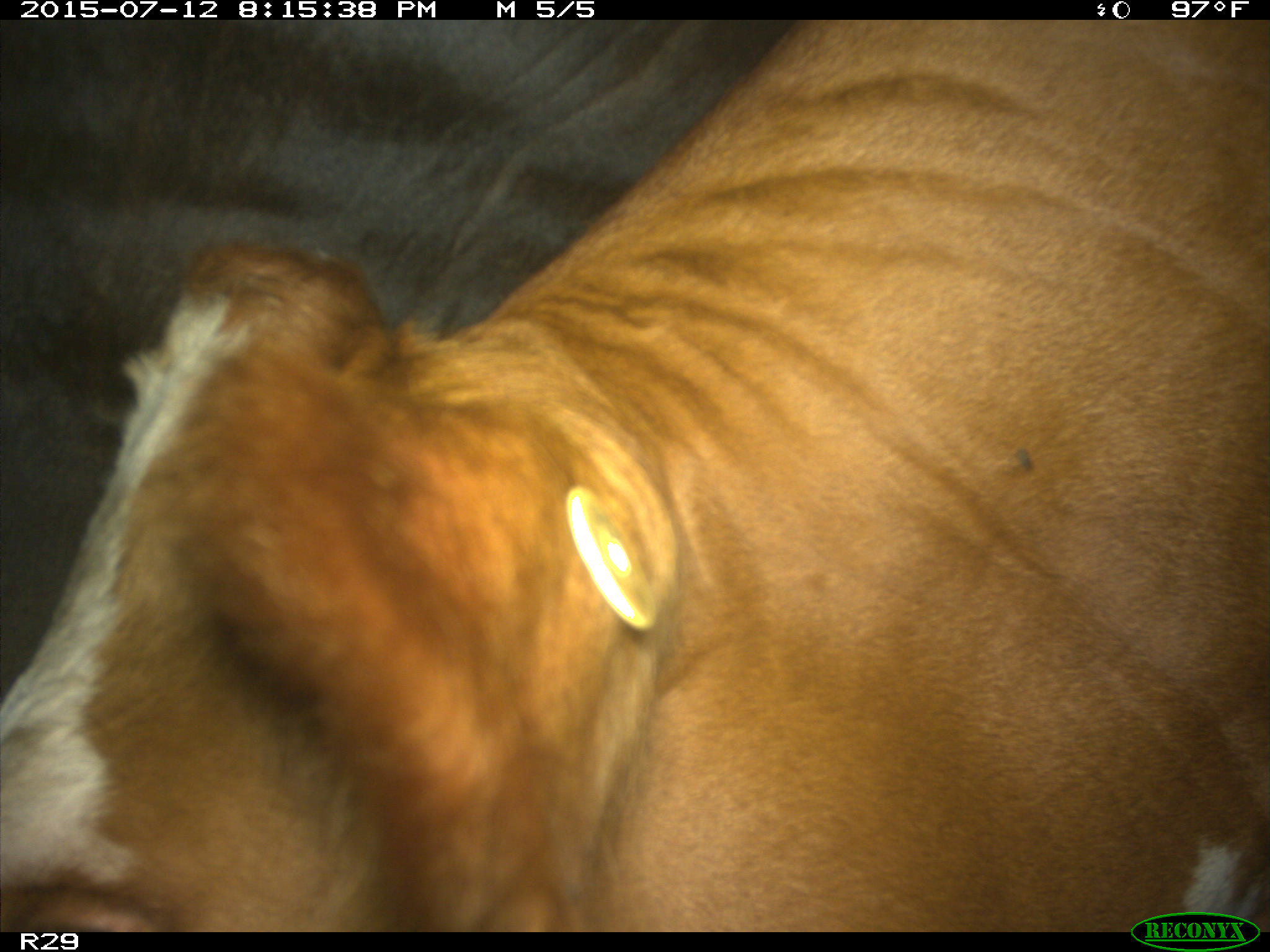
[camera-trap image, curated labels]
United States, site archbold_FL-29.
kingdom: Animalia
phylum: Chordata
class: Mammalia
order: Artiodactyla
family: Bovidae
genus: Bos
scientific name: Bos taurus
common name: domestic cow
Bos taurus (domestic cow).